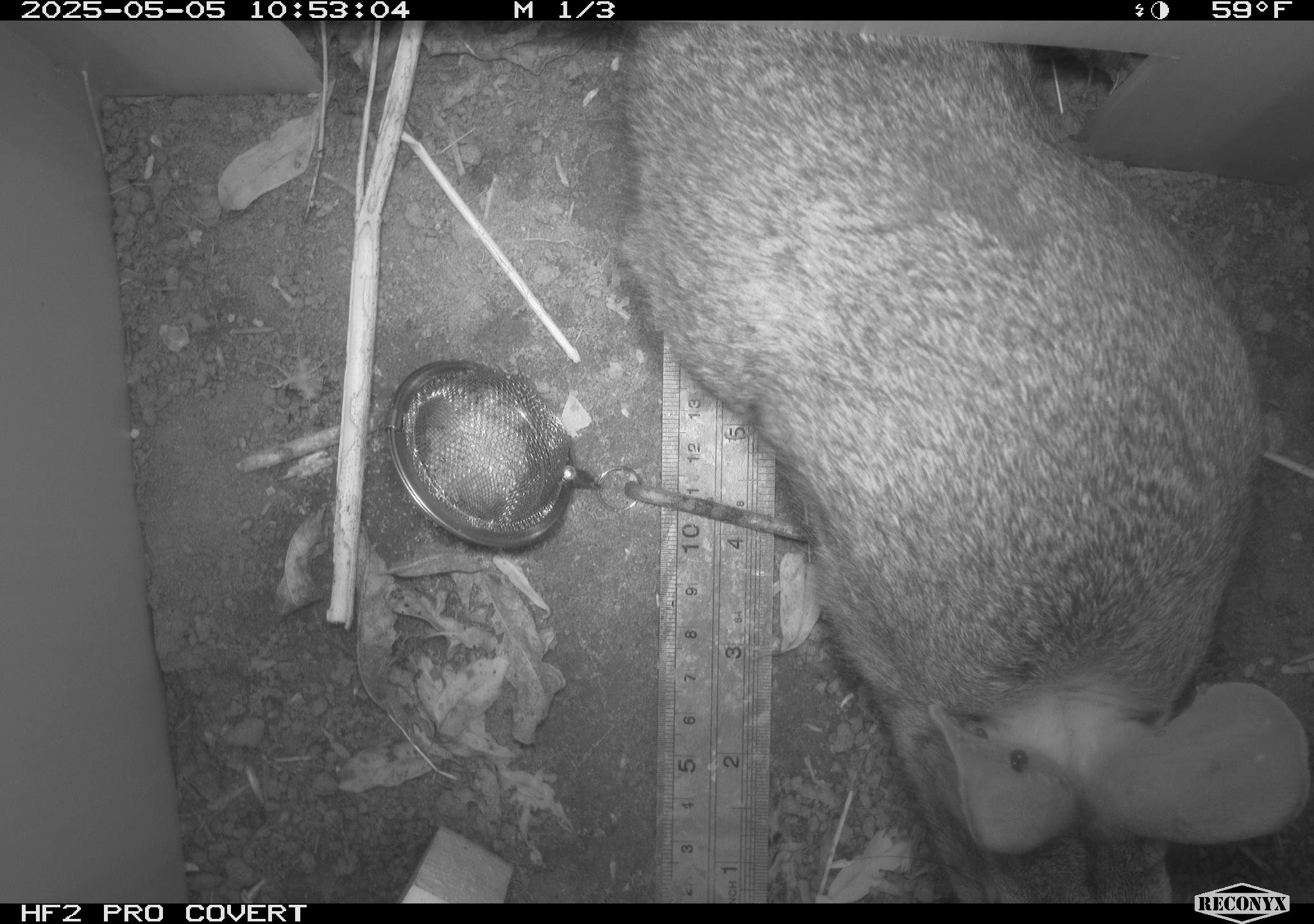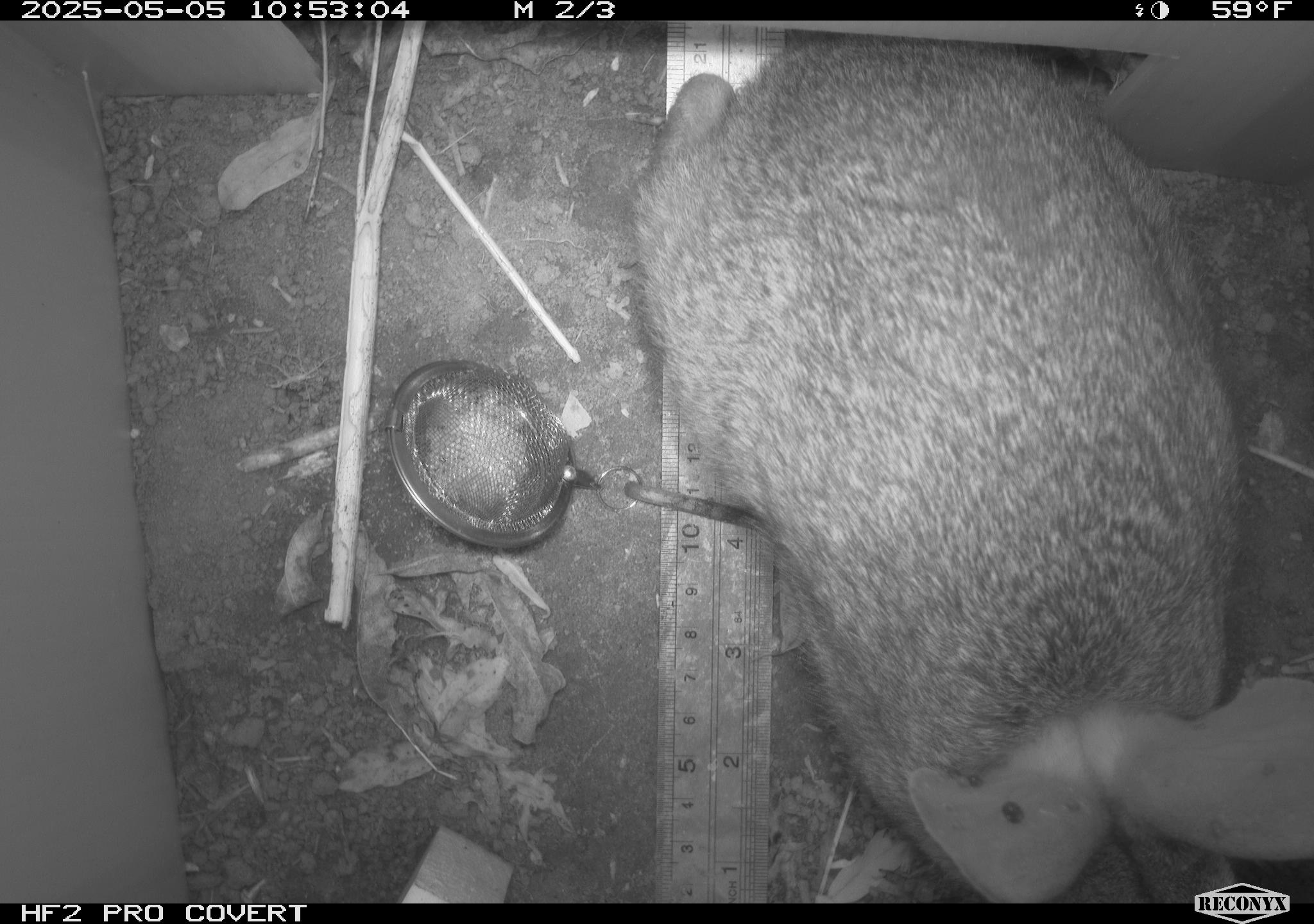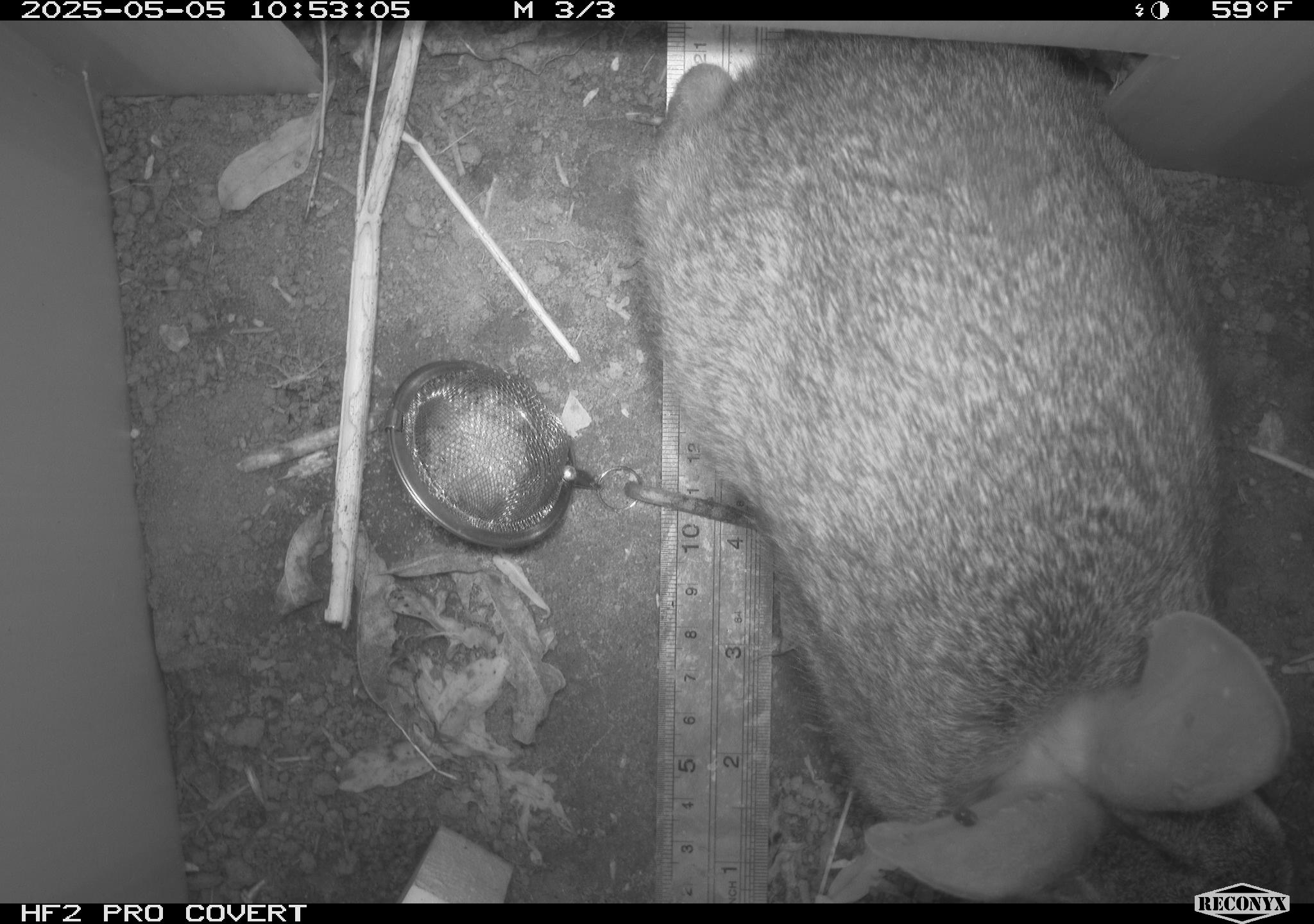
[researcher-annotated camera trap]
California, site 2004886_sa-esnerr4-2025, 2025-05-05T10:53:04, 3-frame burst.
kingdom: Animalia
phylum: Chordata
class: Mammalia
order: Lagomorpha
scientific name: Lagomorpha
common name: hares, rabbits, and pikas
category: lagomorpha order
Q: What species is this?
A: Lagomorpha order (hares, rabbits, and pikas) (Lagomorpha).